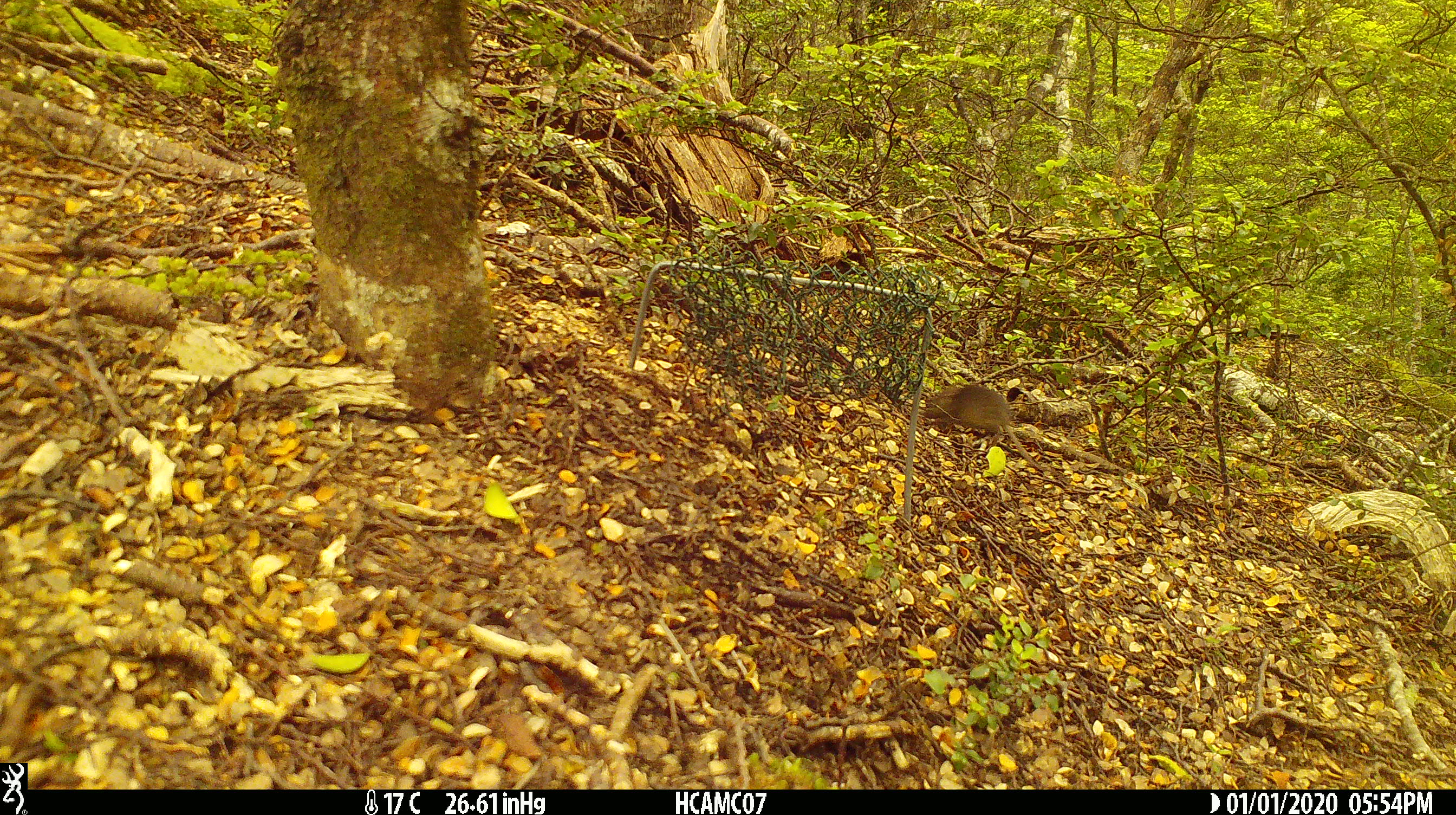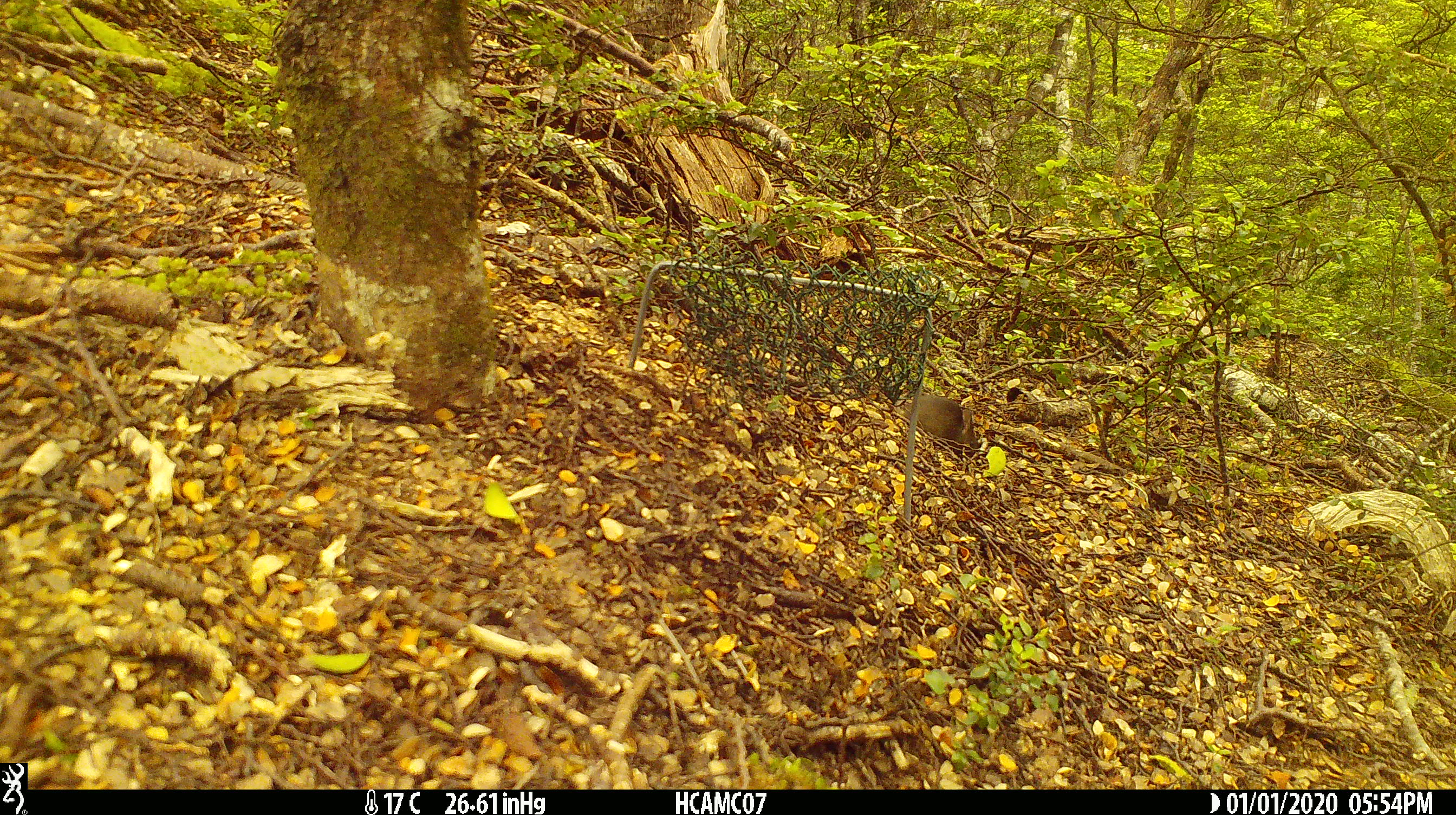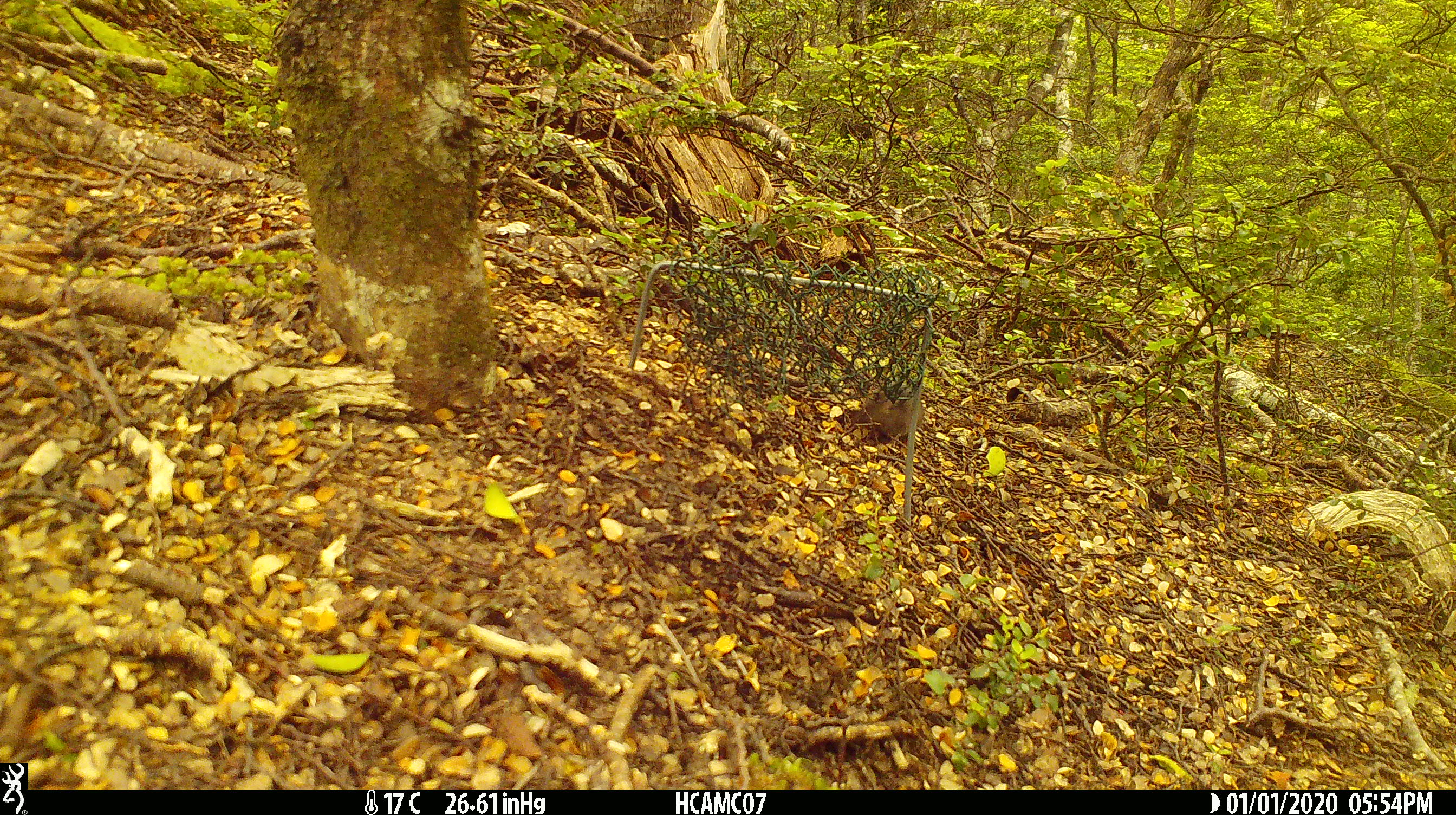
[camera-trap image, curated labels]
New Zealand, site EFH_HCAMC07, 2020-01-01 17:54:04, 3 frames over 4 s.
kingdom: Animalia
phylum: Chordata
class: Mammalia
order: Rodentia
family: Muridae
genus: Mus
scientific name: Mus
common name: mouse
Mouse (Mus).